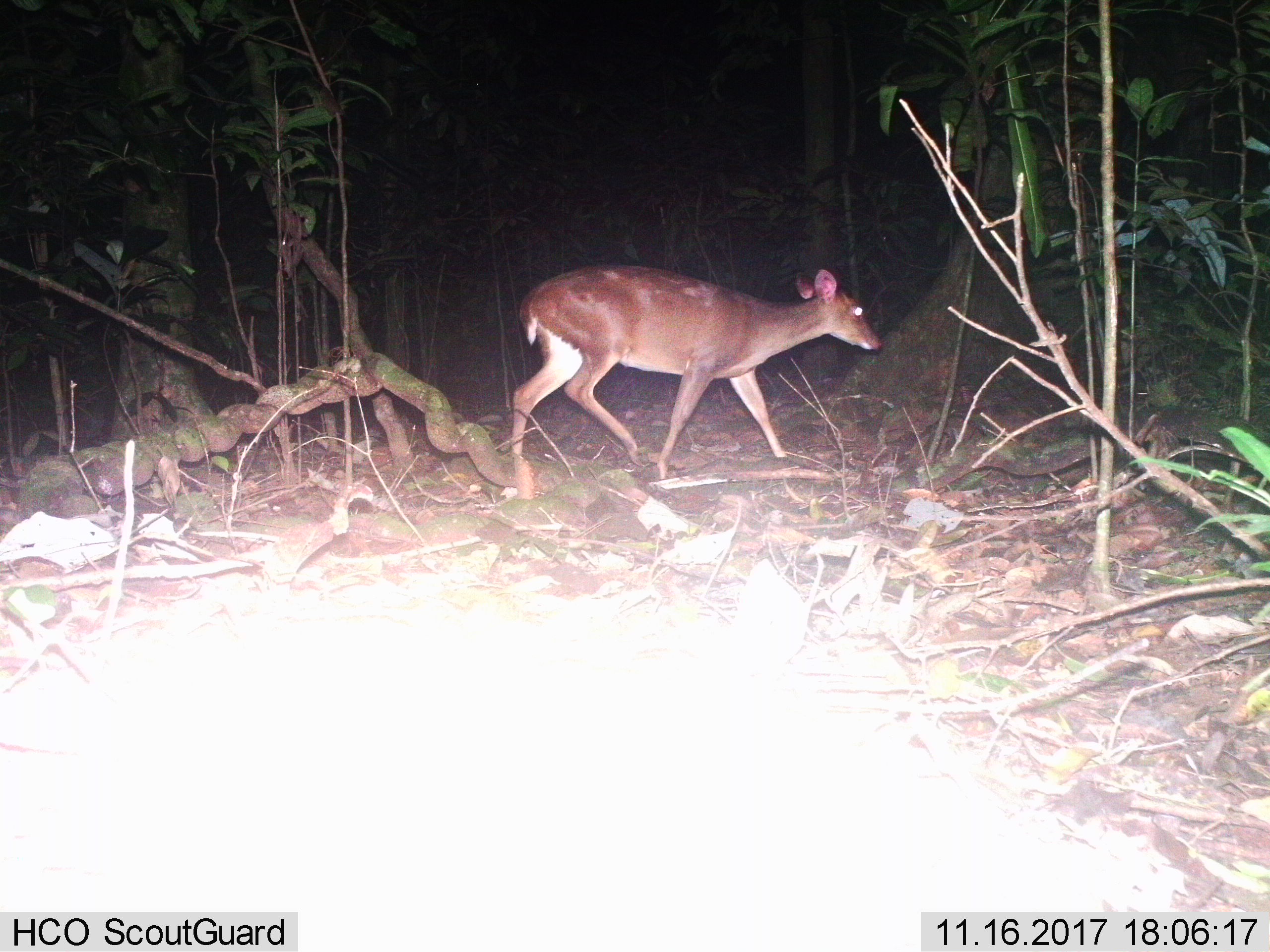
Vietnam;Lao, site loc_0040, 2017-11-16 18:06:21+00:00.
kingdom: Animalia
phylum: Chordata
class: Mammalia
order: Artiodactyla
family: Cervidae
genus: Muntiacus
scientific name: Muntiacus vuquangensis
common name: large-antlered muntjac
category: large antlered muntjac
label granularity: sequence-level